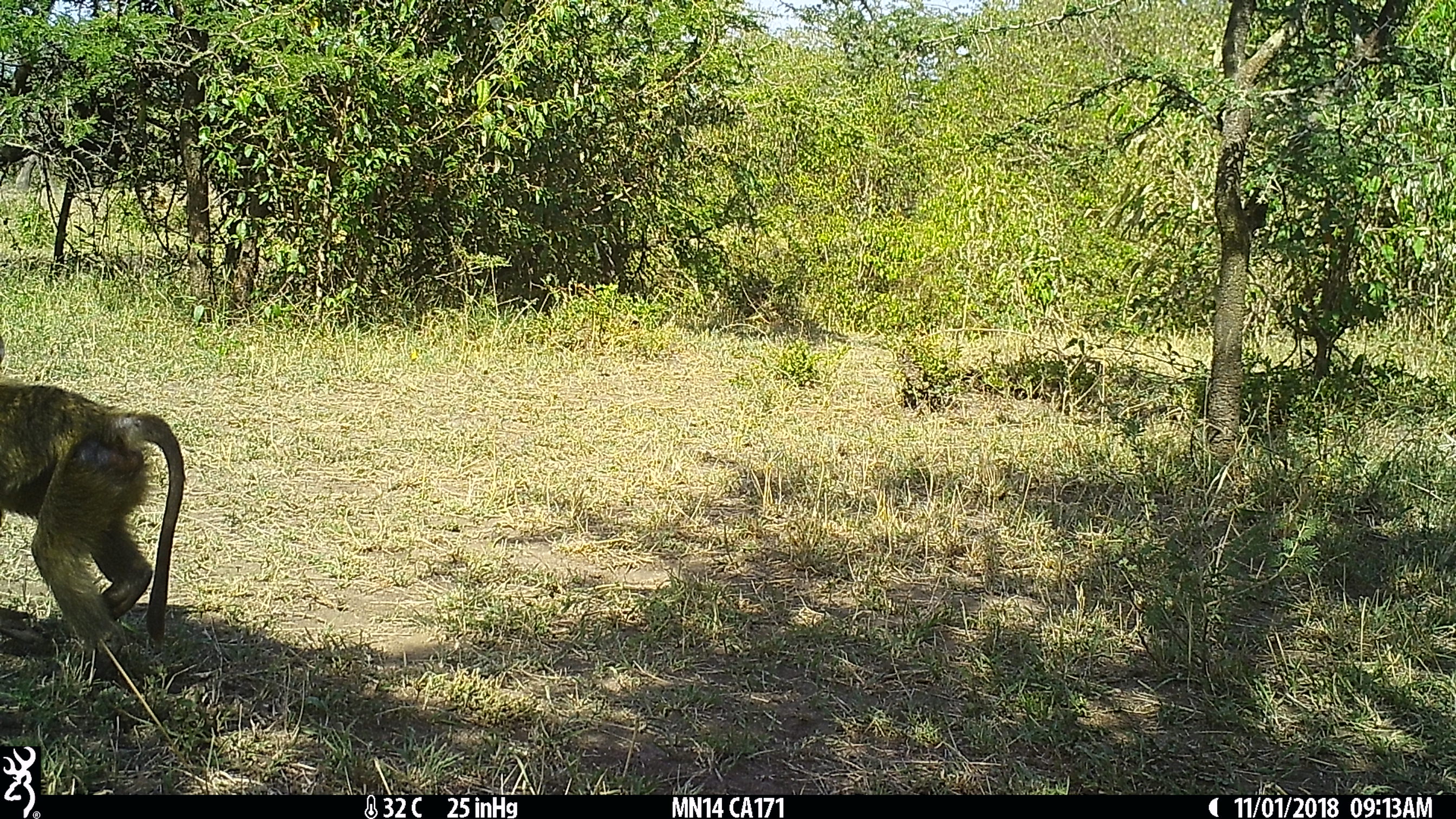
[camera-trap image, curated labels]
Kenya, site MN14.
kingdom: Animalia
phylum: Chordata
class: Mammalia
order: Primates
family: Cercopithecidae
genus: Papio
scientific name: Papio anubis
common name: olive baboon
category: baboon